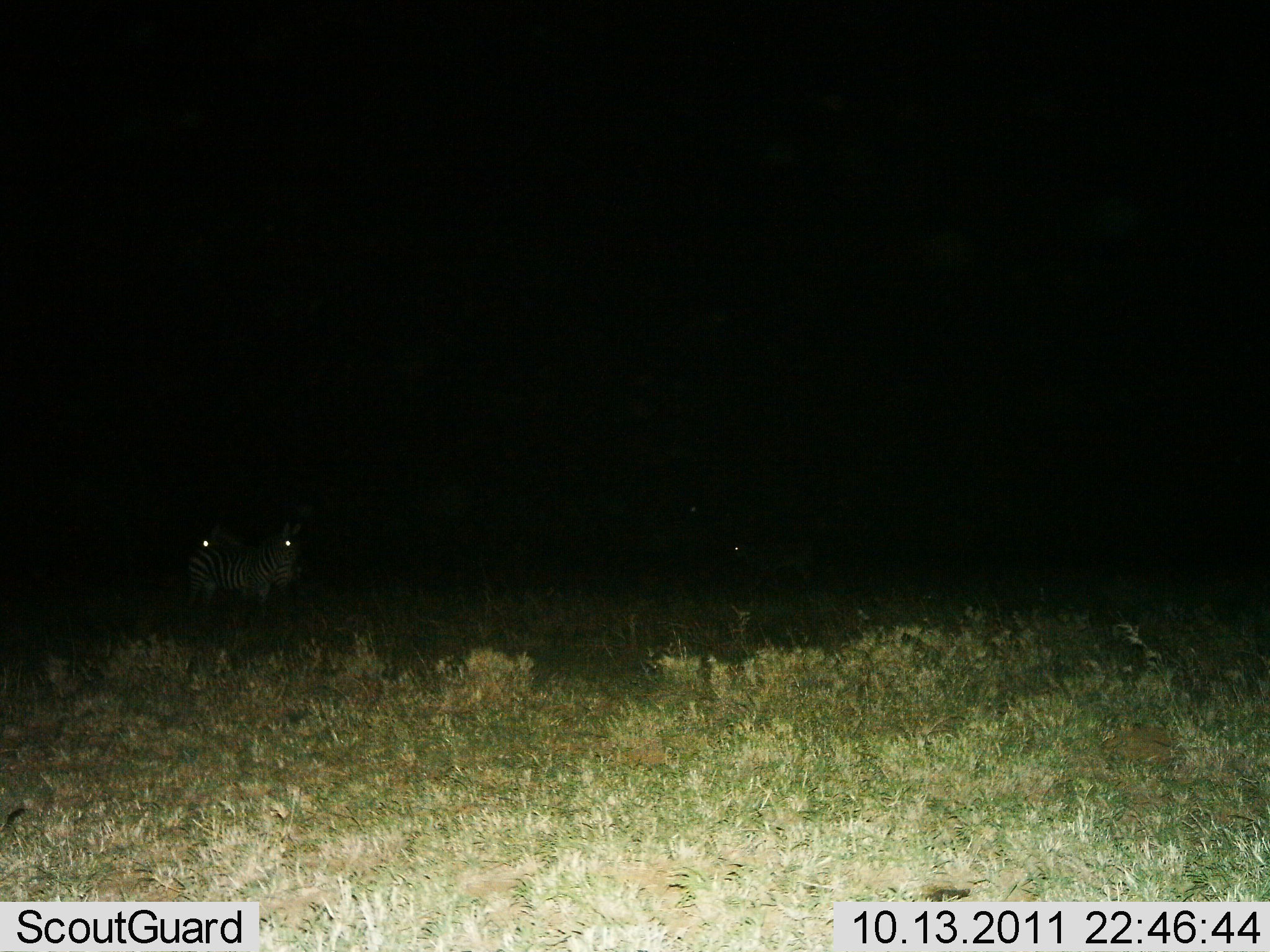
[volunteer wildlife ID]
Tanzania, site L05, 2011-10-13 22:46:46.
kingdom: Animalia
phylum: Chordata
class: Mammalia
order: Perissodactyla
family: Equidae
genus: Equus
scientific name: Equus quagga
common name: plains zebra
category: zebra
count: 2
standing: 100%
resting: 0%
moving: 0%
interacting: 0%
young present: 8%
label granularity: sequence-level